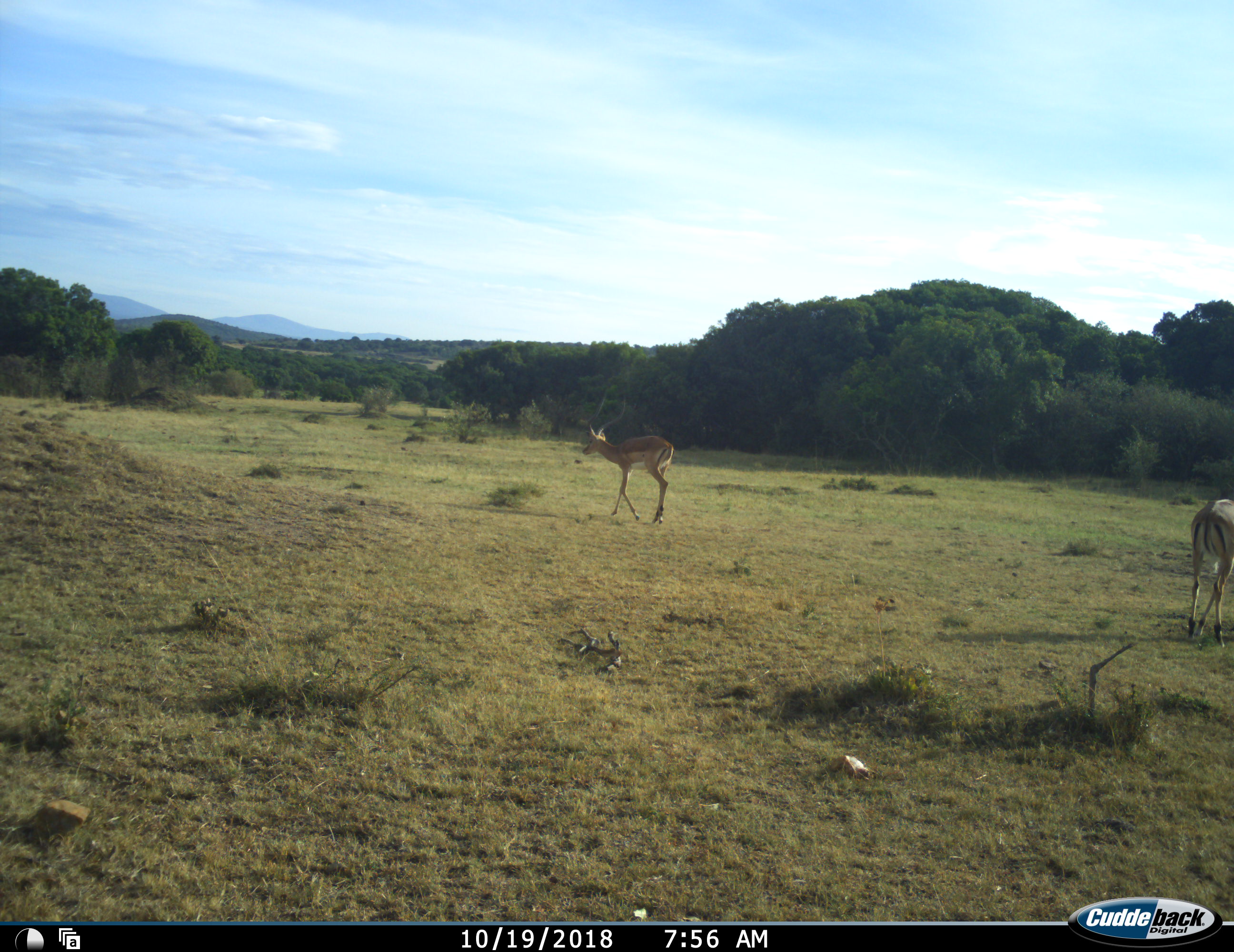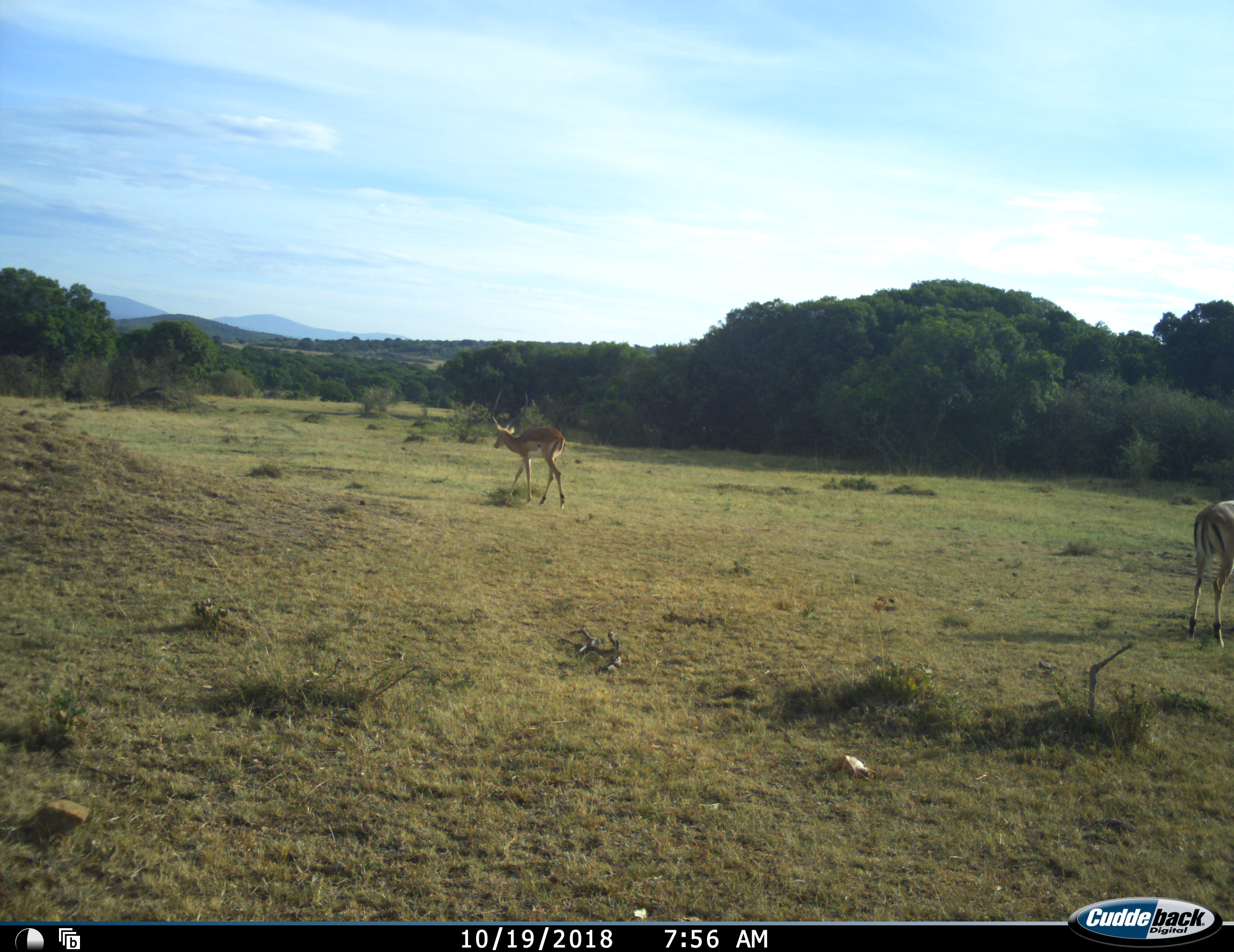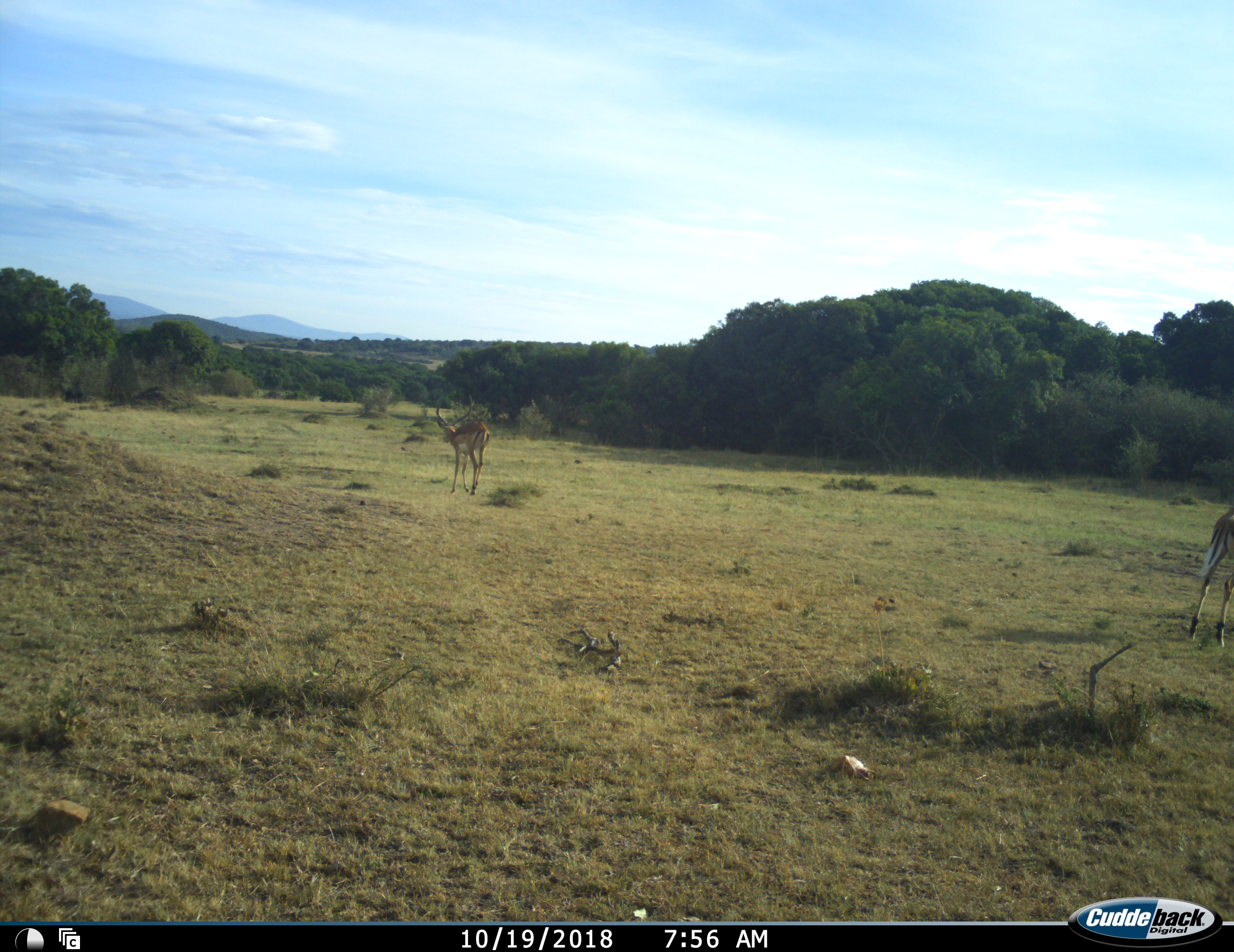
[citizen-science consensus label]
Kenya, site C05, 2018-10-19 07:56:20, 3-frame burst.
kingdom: Animalia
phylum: Chordata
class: Mammalia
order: Artiodactyla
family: Bovidae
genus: Aepyceros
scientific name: Aepyceros melampus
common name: impala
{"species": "impala (Aepyceros melampus)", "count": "2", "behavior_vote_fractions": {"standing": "33%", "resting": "0%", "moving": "100%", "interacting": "0%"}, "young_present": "0%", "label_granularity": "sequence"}